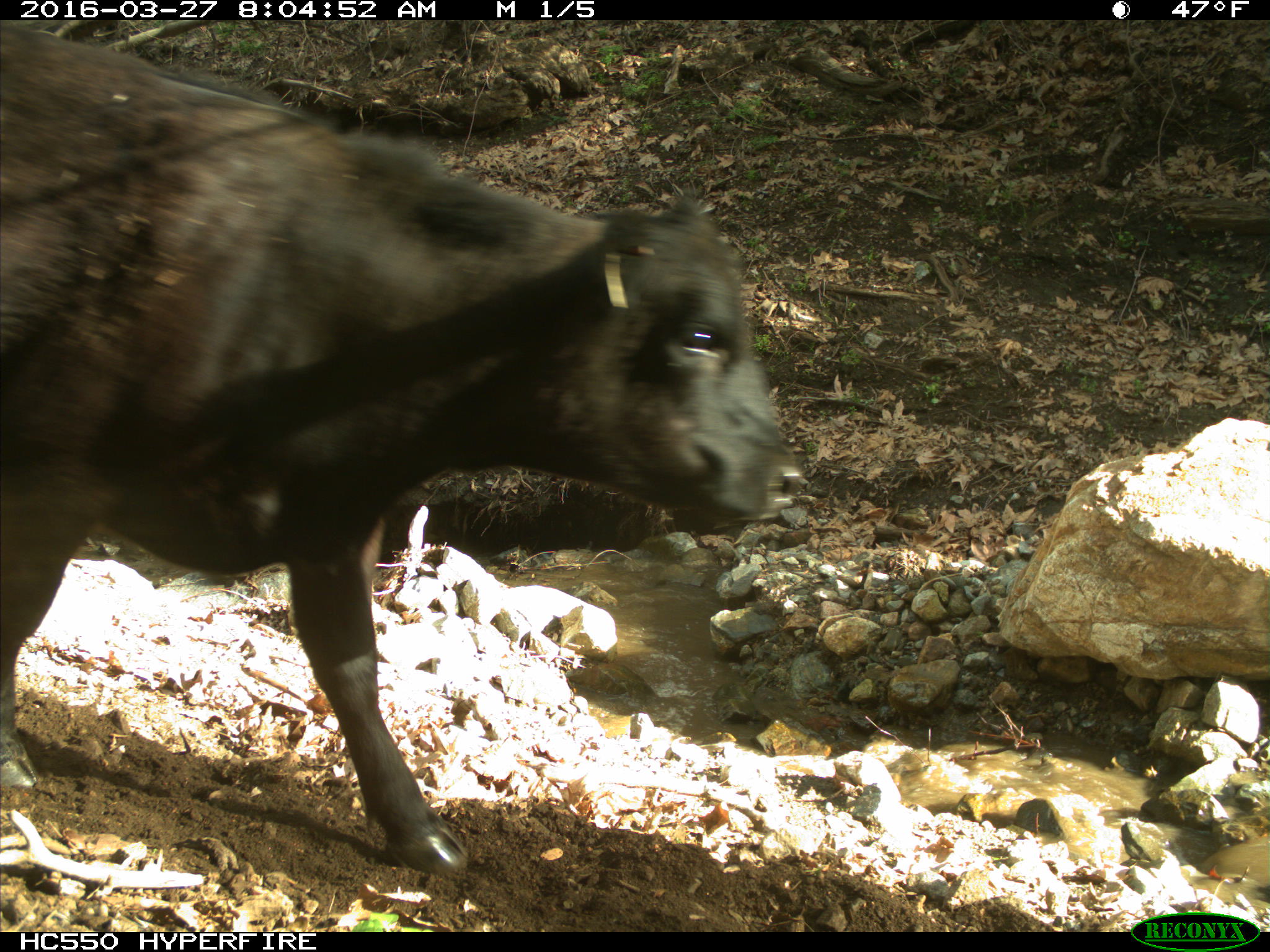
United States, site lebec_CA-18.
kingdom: Animalia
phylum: Chordata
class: Mammalia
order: Artiodactyla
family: Bovidae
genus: Bos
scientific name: Bos taurus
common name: domestic cow